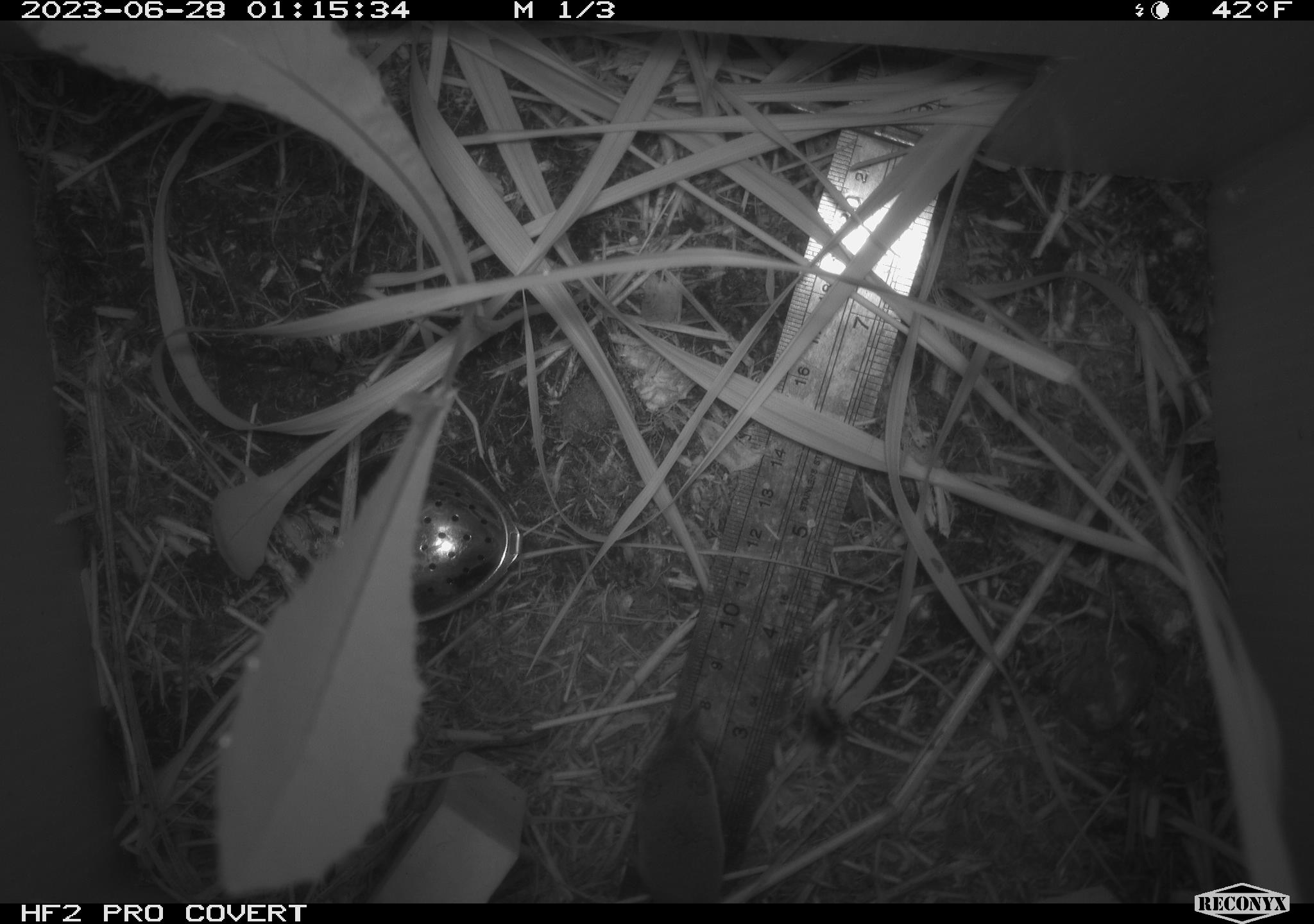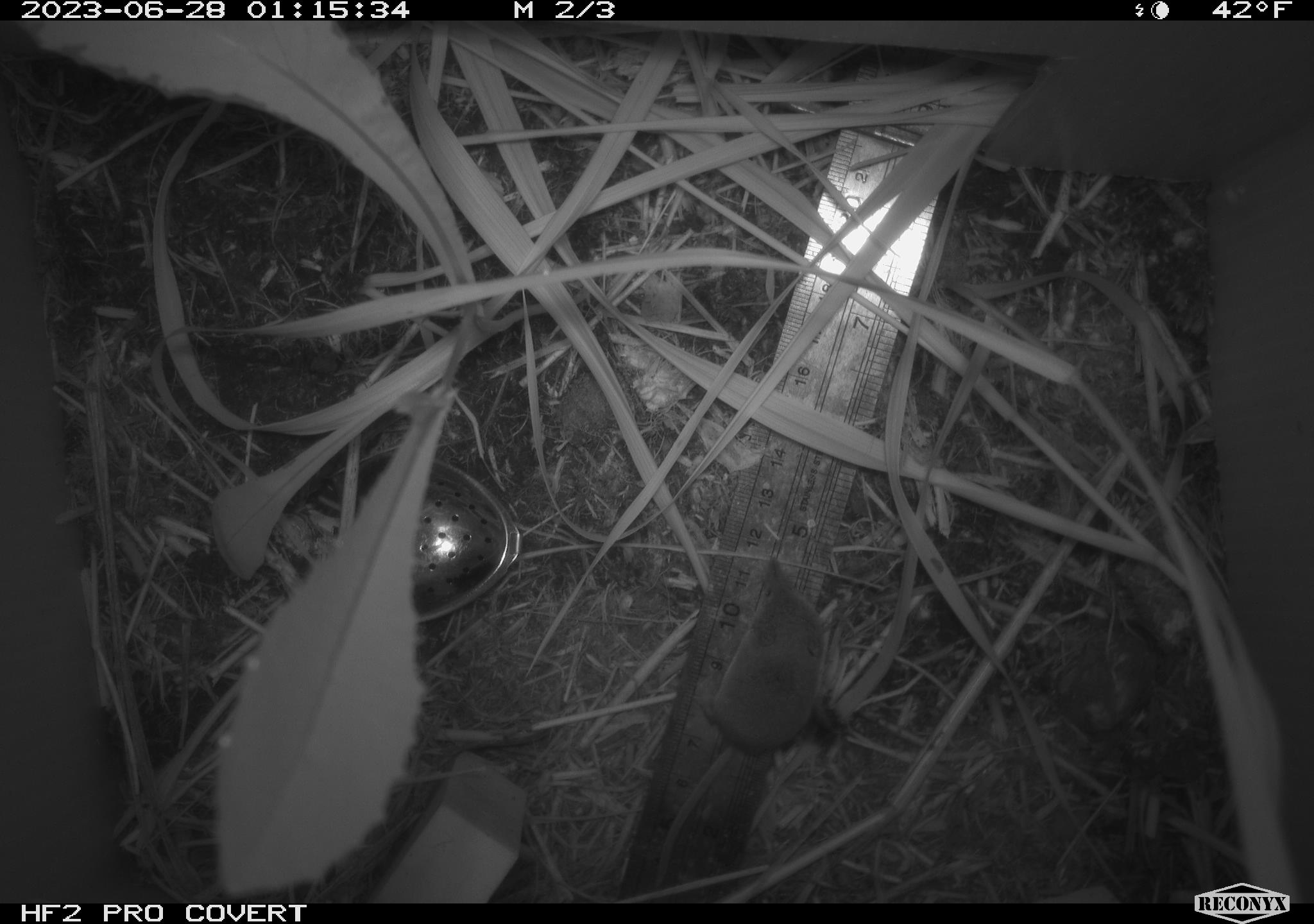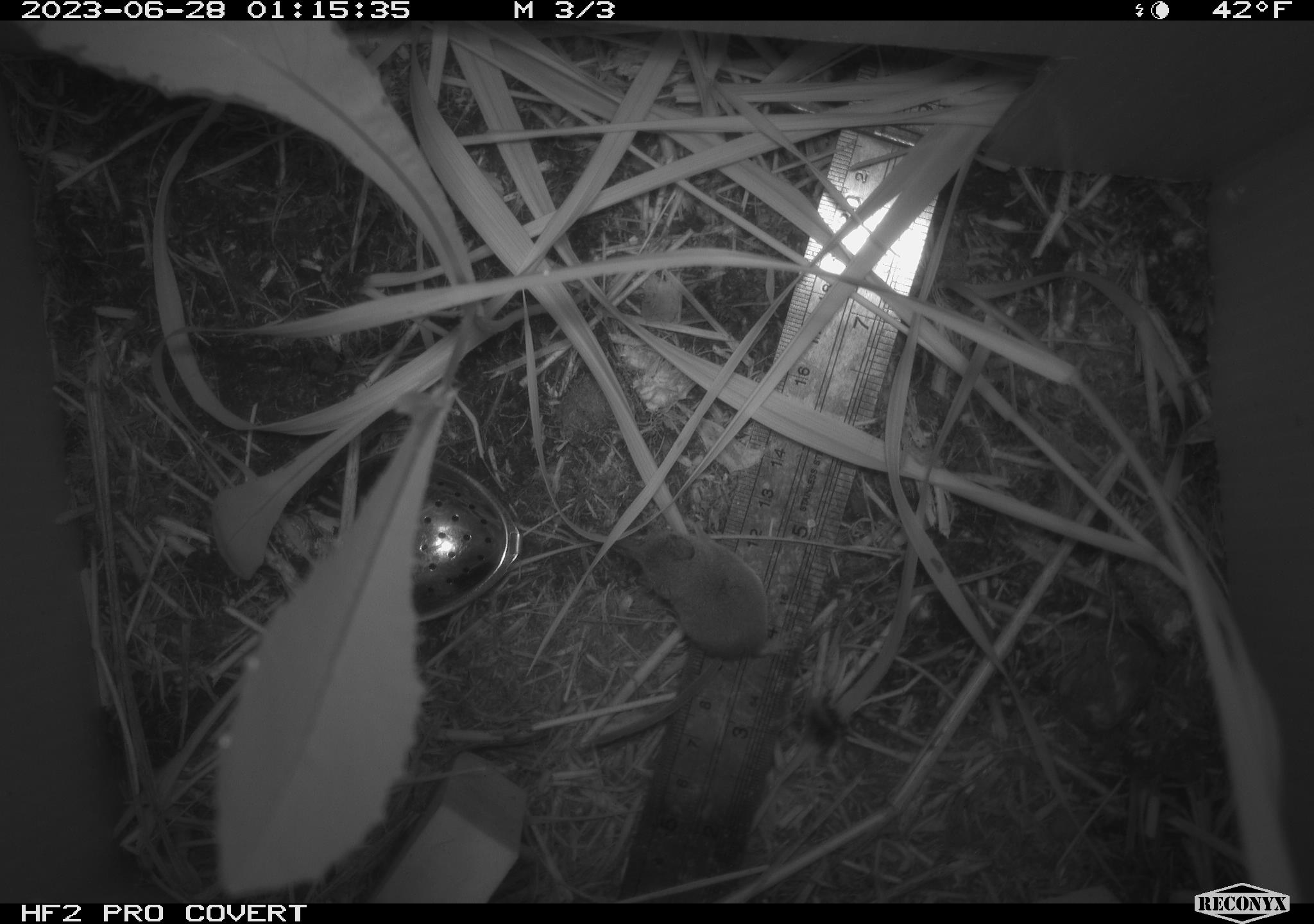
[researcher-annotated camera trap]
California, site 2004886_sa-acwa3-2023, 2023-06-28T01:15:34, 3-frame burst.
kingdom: Animalia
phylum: Chordata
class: Mammalia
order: Eulipotyphla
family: Soricidae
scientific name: Soricidae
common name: shrews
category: soricidae family